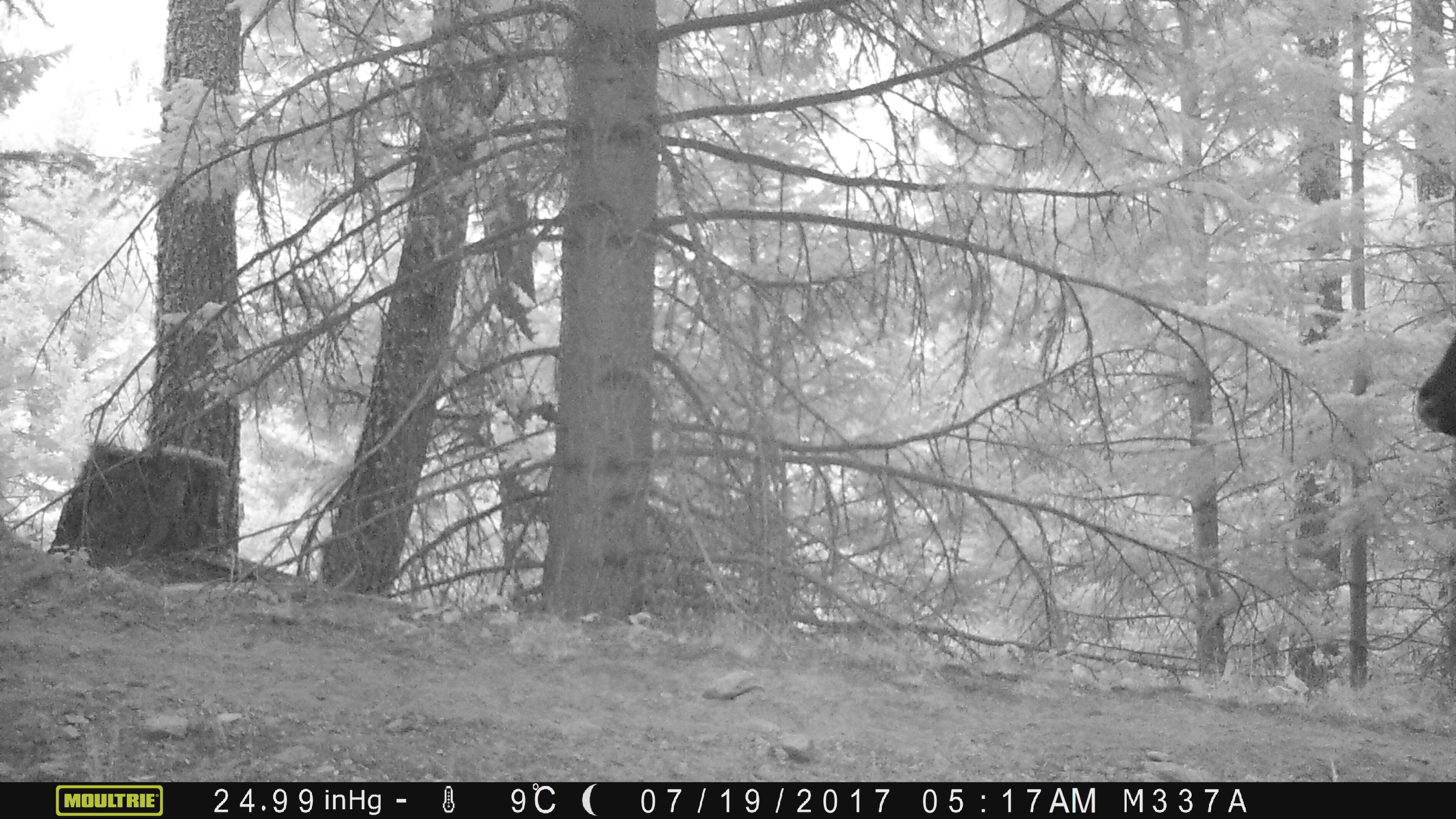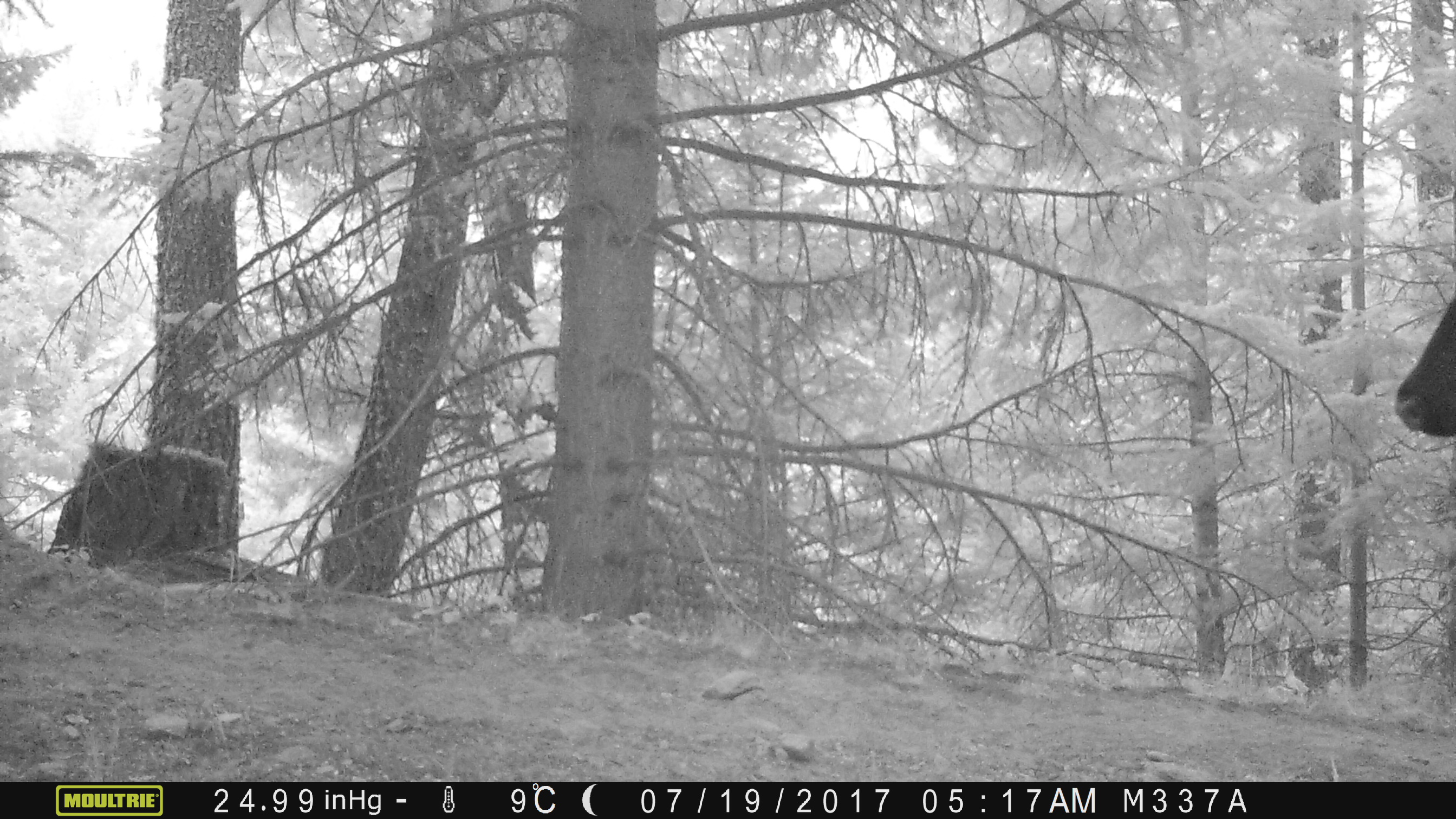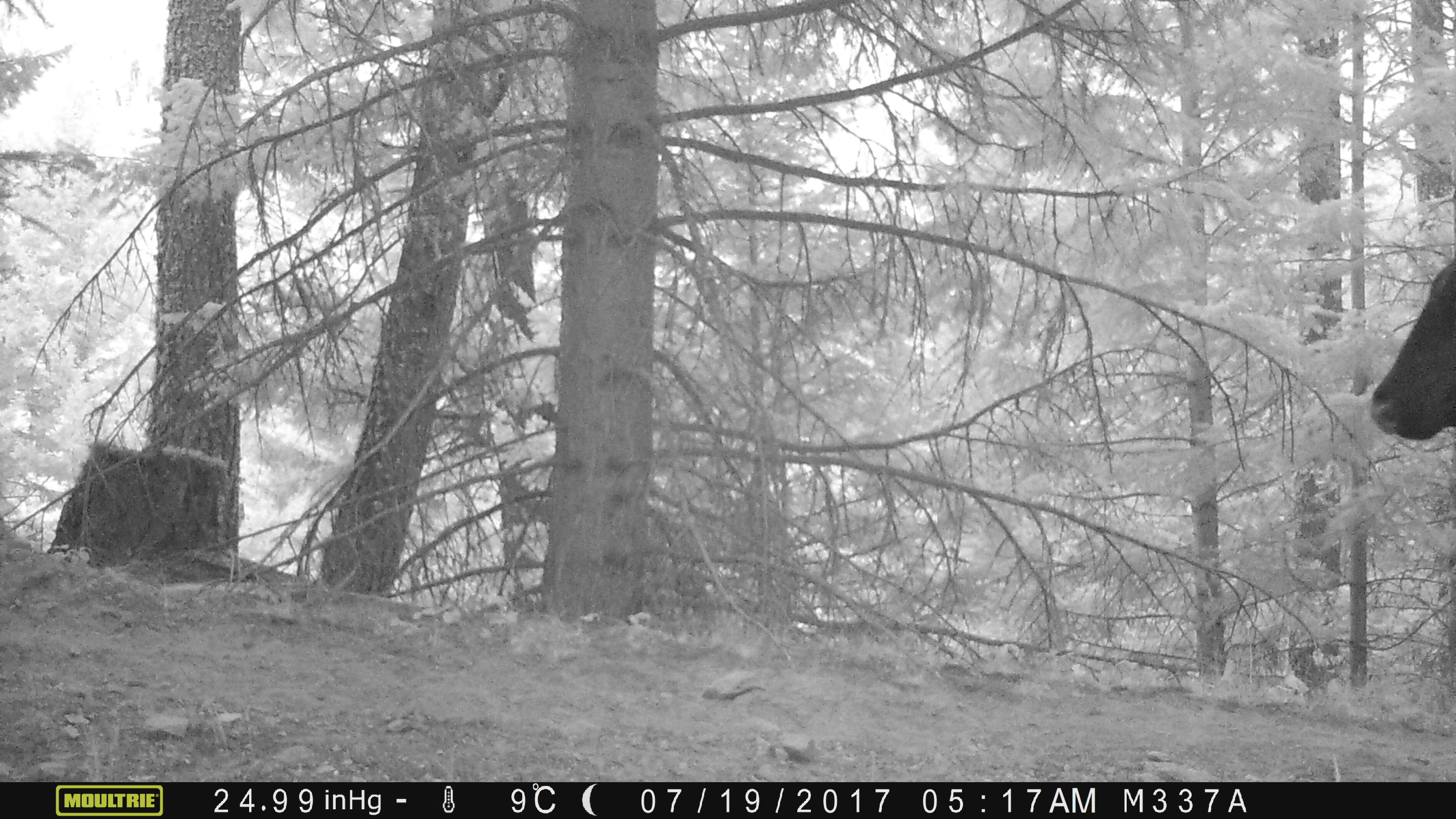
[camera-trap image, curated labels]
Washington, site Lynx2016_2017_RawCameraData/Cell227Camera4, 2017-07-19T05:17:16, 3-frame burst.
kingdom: Animalia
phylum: Chordata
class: Mammalia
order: Artiodactyla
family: Bovidae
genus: Bos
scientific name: Bos taurus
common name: domestic cattle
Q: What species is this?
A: Domestic cattle (Bos taurus).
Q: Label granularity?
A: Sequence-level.